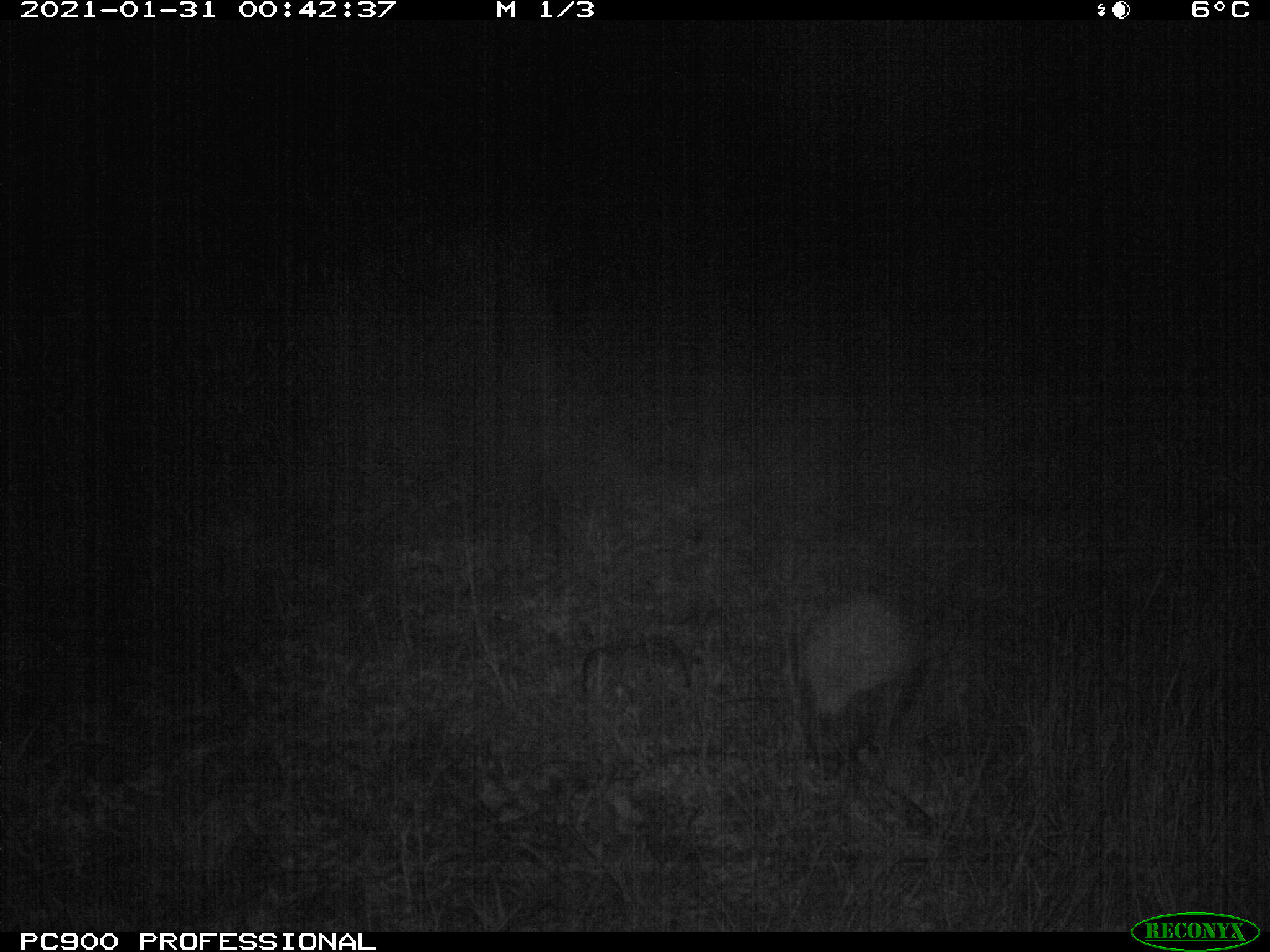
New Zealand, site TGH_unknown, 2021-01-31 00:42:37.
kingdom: Animalia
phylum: Chordata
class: Mammalia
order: Eulipotyphla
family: Erinaceidae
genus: Erinaceus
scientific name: Erinaceus europaeus europaeus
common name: european hedgehog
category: hedgehog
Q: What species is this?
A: Hedgehog (european hedgehog) (Erinaceus europaeus europaeus).